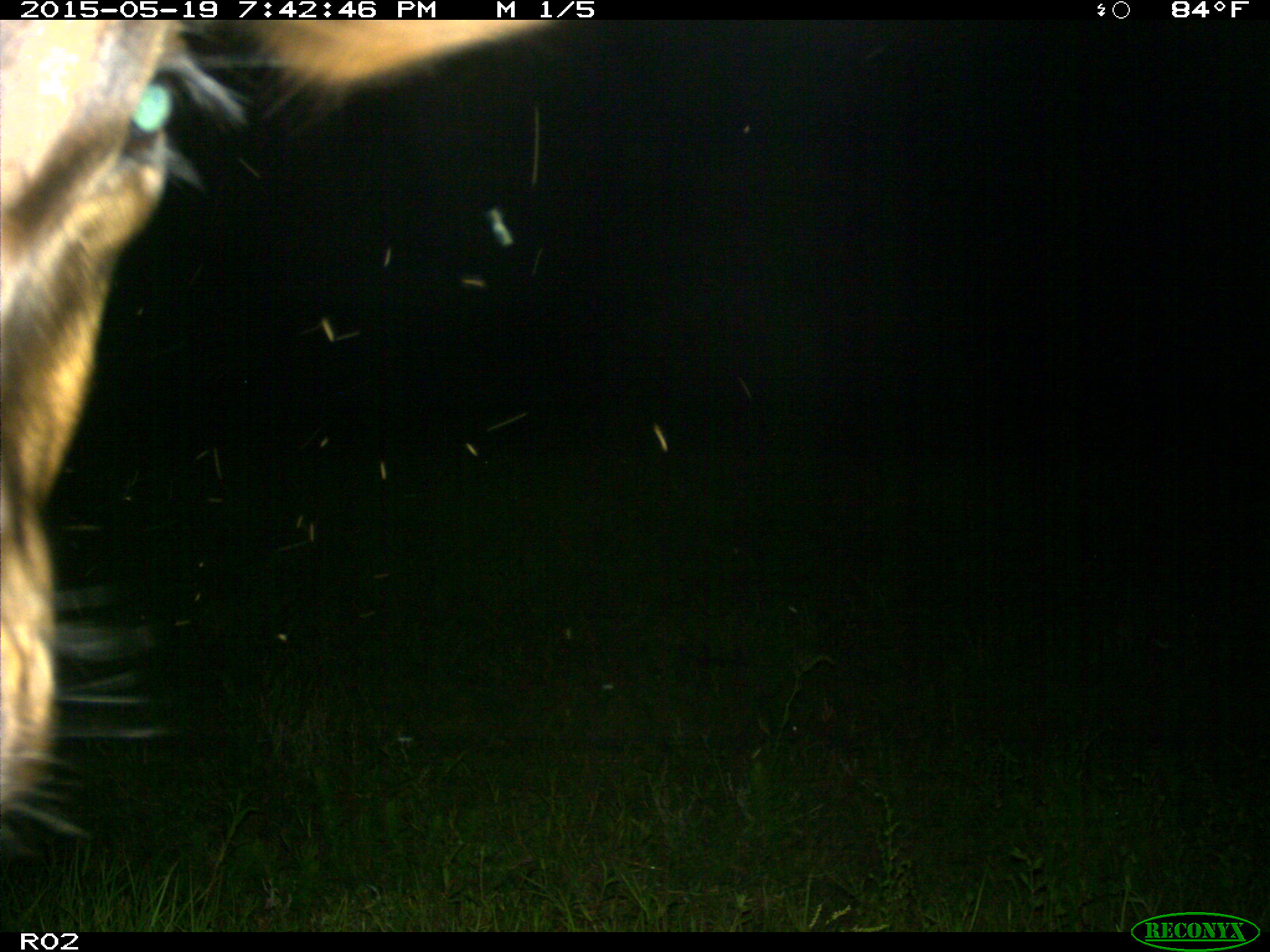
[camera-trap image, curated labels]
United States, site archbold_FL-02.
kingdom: Animalia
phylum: Chordata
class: Mammalia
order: Artiodactyla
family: Bovidae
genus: Bos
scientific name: Bos taurus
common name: domestic cow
Bos taurus (domestic cow).